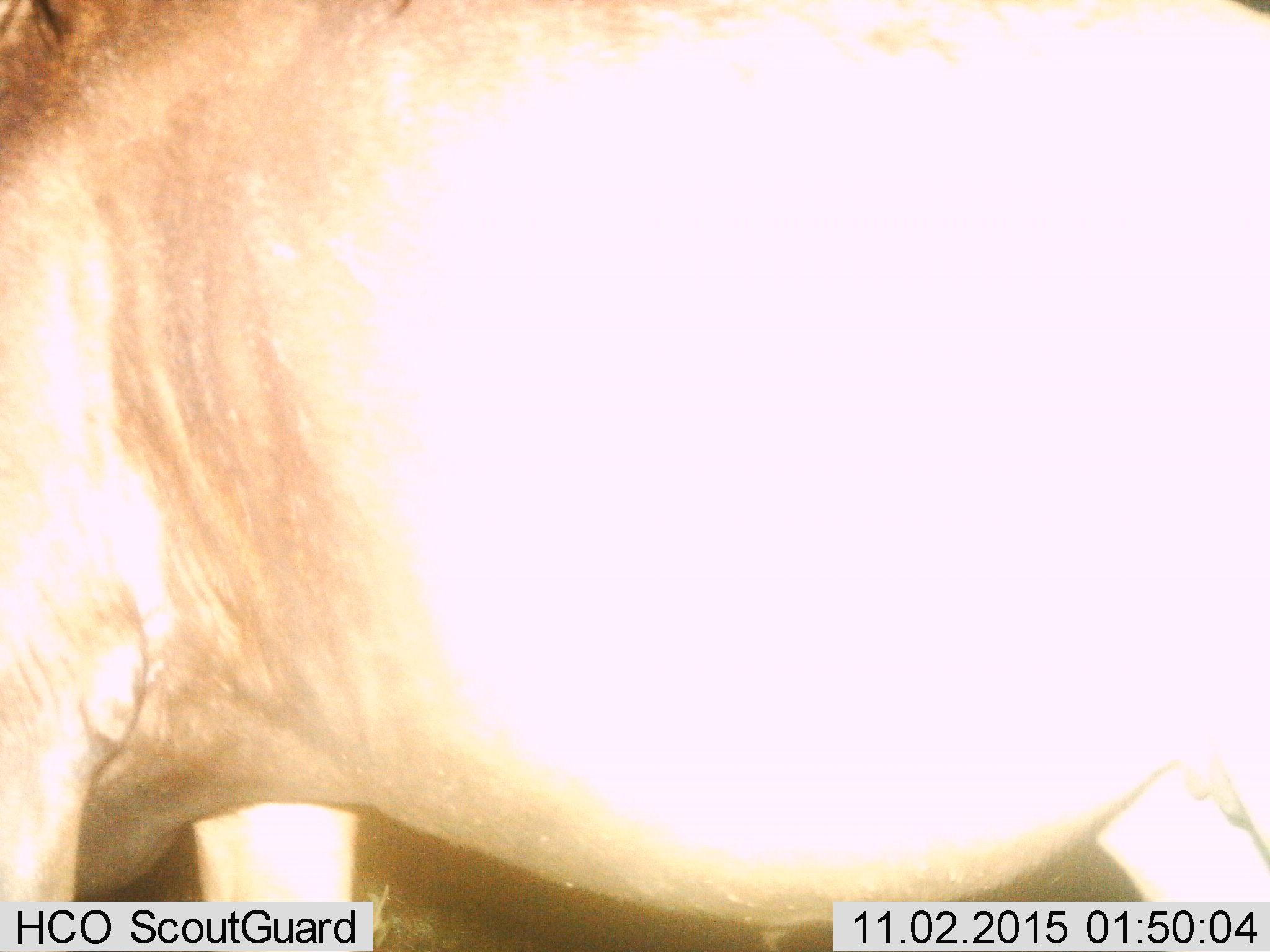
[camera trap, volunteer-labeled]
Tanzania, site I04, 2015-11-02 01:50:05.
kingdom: Animalia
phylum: Chordata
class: Mammalia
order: Artiodactyla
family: Bovidae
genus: Connochaetes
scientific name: Connochaetes taurinus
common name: blue wildebeest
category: wildebeest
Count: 1.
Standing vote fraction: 100%.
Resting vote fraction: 0%.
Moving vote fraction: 0%.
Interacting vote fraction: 0%.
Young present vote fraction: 0%.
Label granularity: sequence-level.